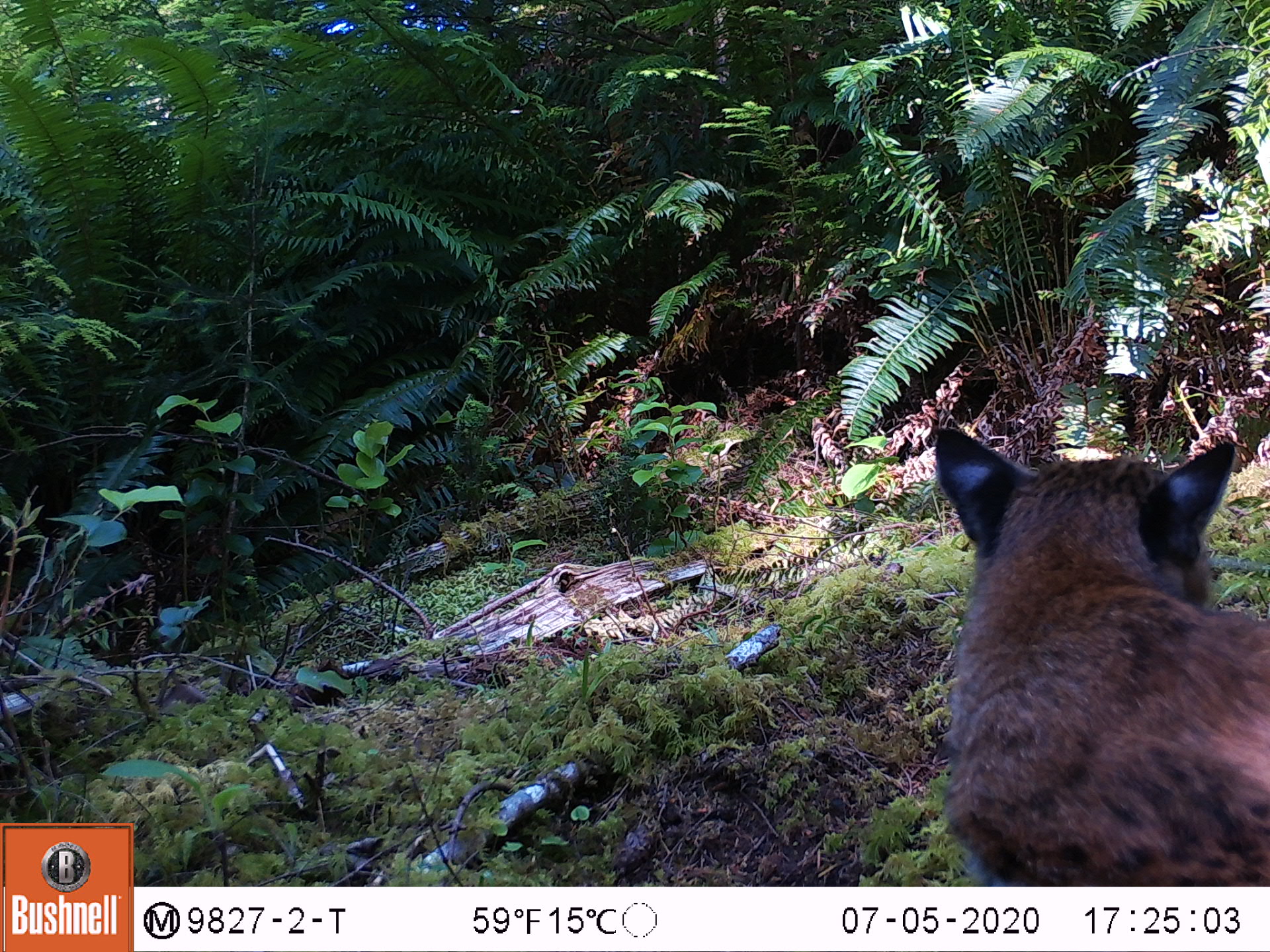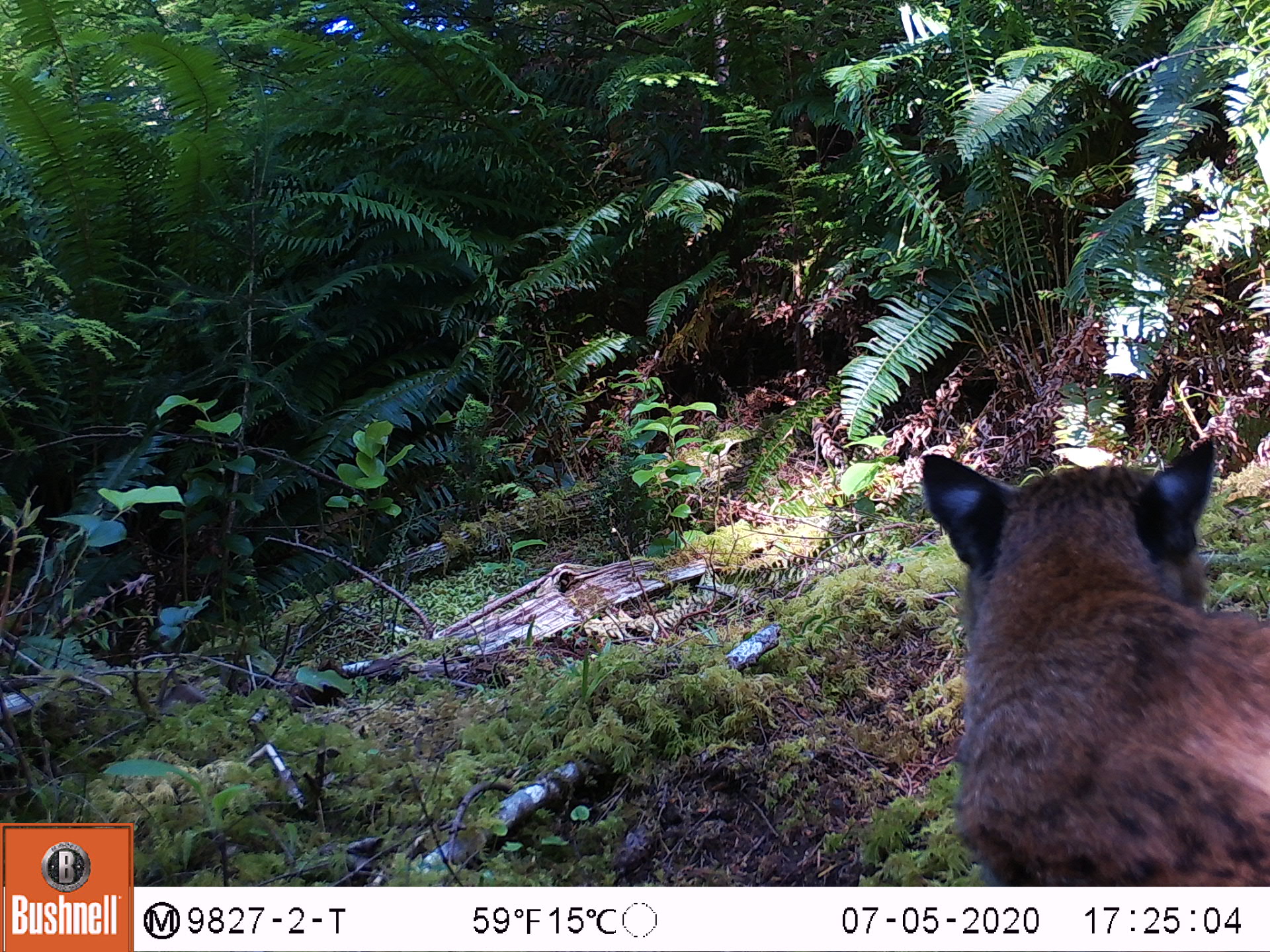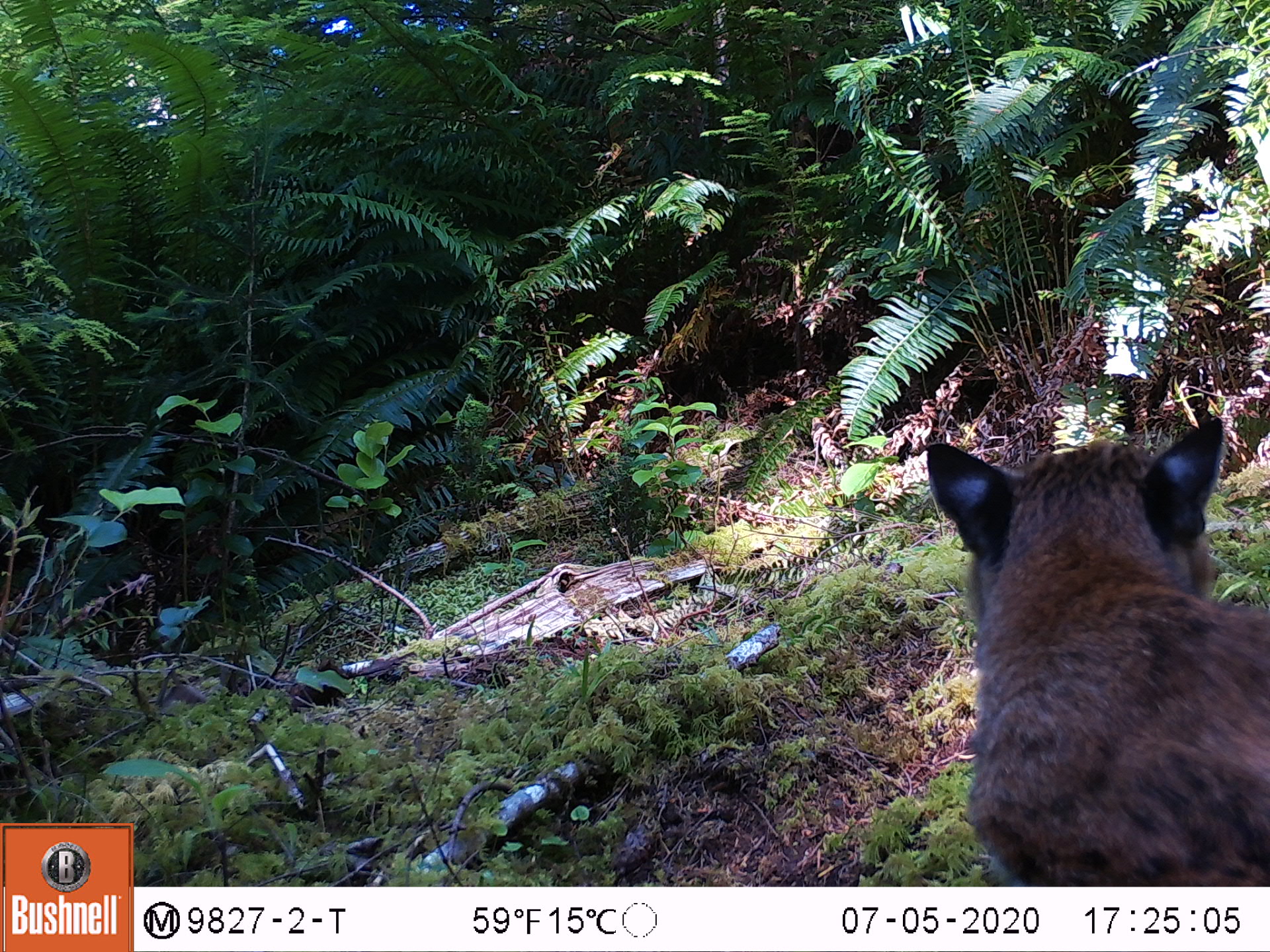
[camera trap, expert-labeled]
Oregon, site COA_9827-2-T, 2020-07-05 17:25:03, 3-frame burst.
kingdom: Animalia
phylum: Chordata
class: Mammalia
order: Carnivora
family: Felidae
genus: Lynx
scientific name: Lynx rufus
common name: bobcat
Bobcat (Lynx rufus).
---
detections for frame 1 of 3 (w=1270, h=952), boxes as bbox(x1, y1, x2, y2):
bobcat: bbox(924, 416, 1269, 882)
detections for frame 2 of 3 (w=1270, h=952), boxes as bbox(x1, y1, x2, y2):
bobcat: bbox(911, 433, 1264, 880)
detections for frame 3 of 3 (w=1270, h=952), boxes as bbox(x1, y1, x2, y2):
bobcat: bbox(914, 412, 1267, 882)